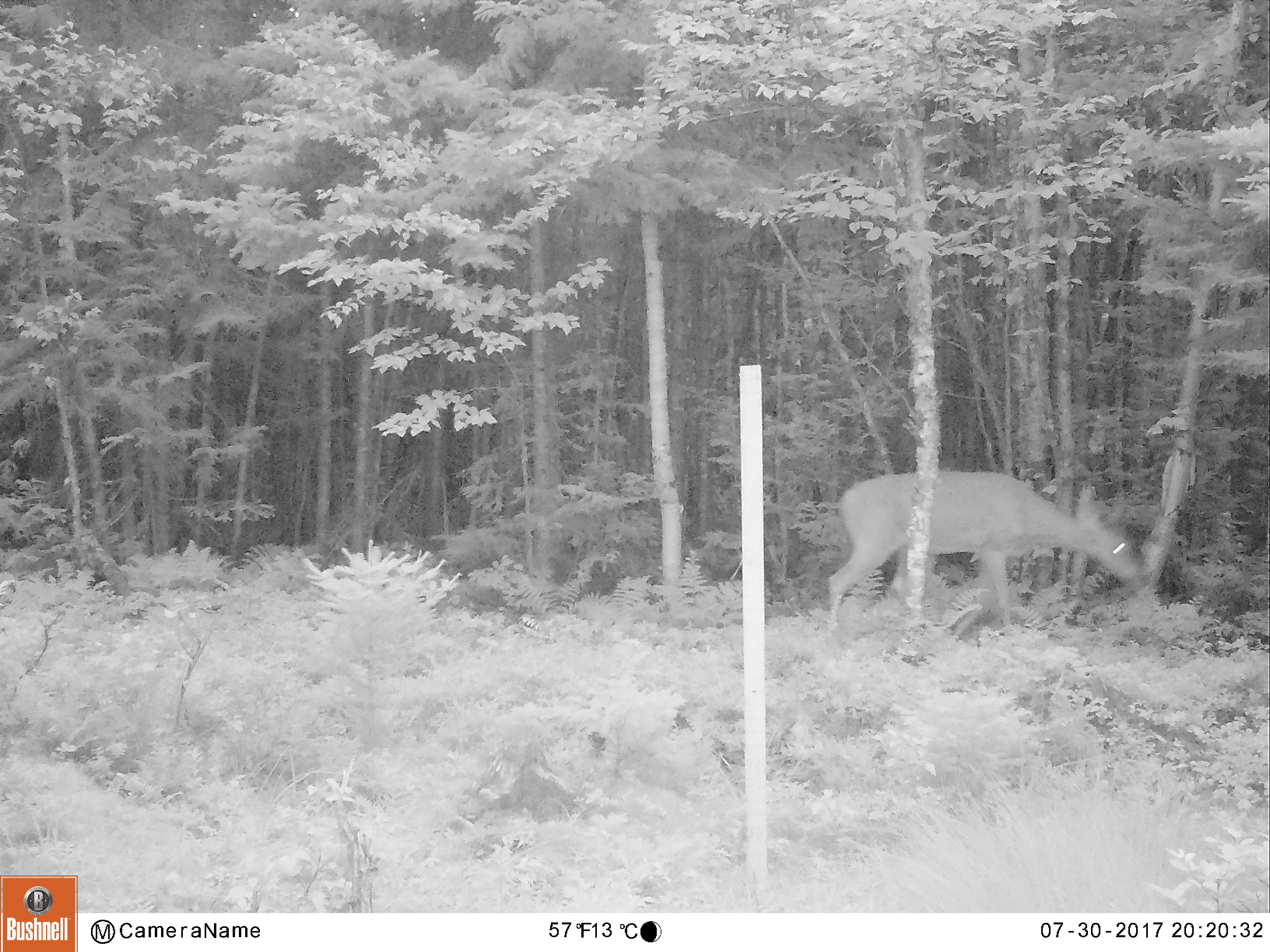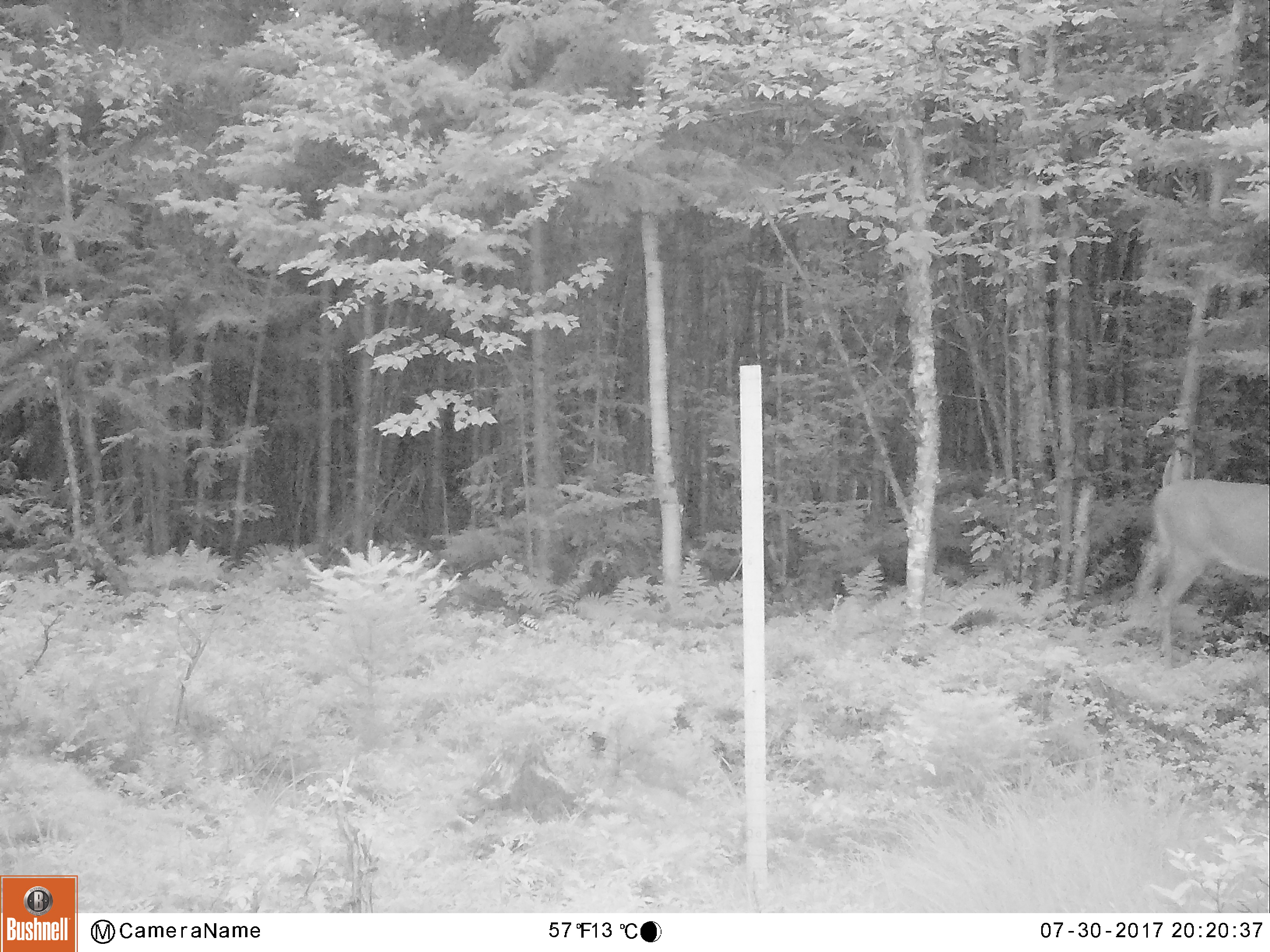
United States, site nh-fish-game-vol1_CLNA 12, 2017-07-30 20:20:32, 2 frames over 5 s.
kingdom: Animalia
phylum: Chordata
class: Mammalia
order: Artiodactyla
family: Cervidae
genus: Odocoileus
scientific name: Odocoileus virginianus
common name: white-tailed deer